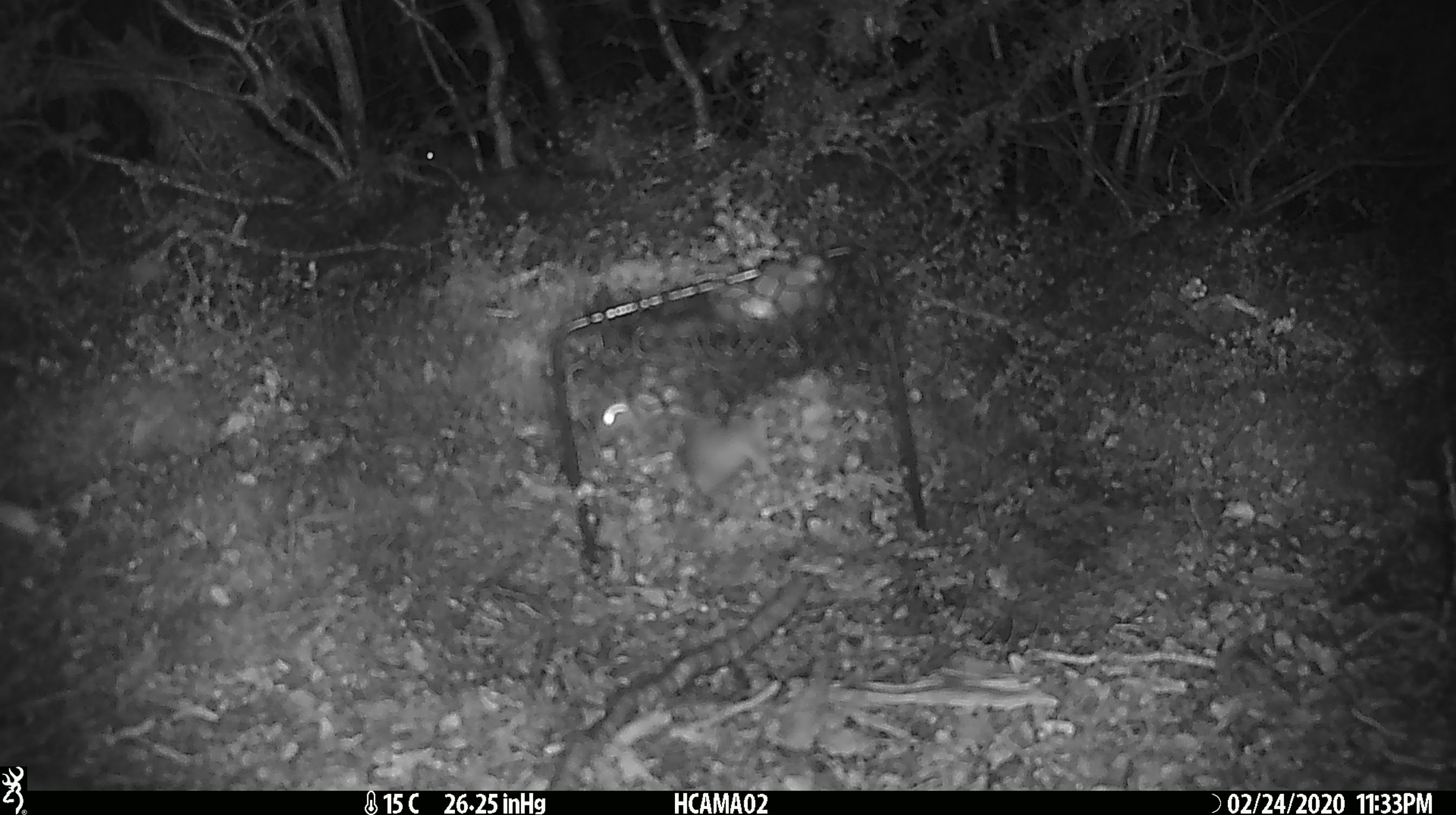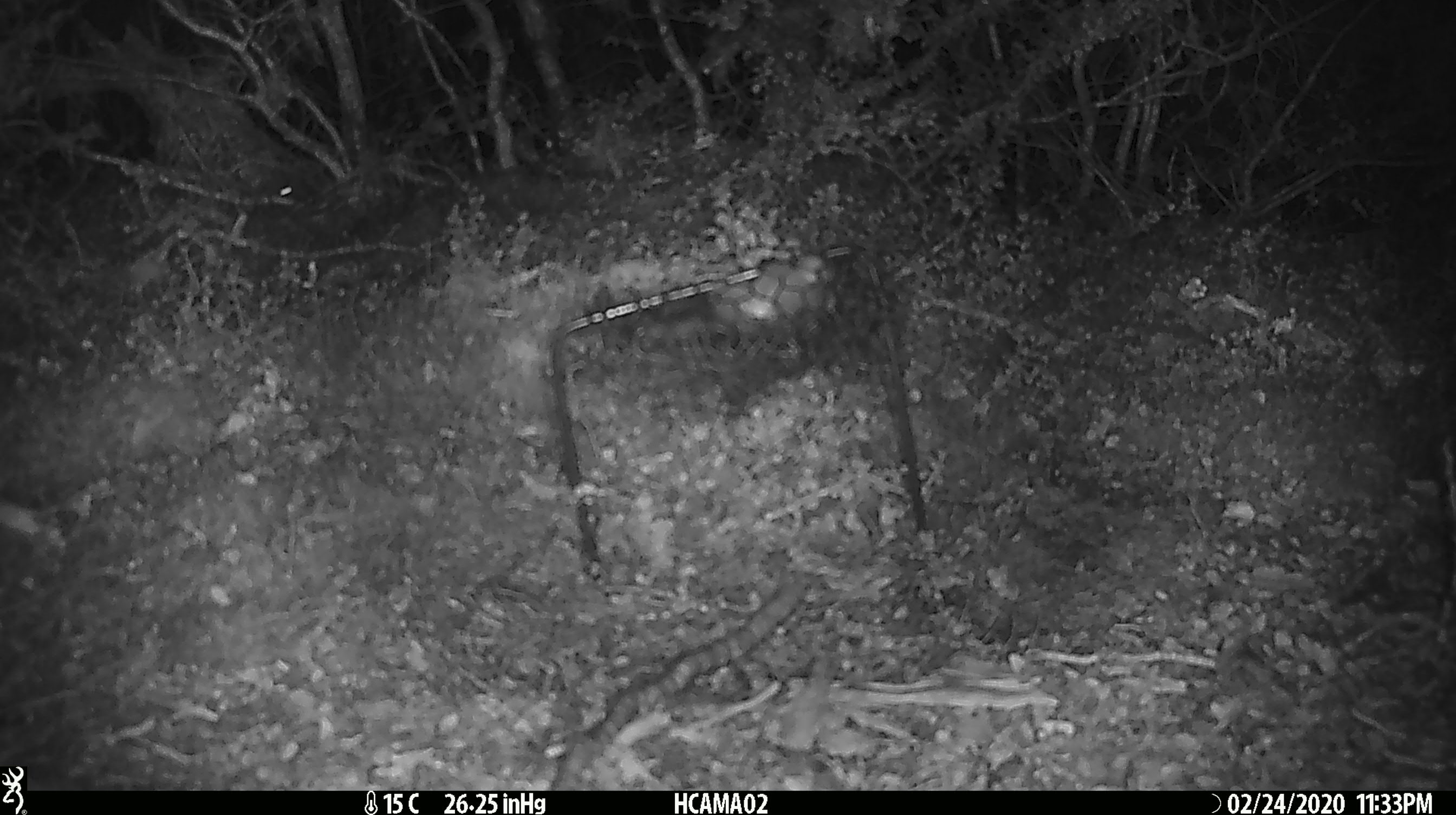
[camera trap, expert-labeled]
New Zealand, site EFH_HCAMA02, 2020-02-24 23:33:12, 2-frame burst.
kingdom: Animalia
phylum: Chordata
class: Mammalia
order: Rodentia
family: Muridae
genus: Mus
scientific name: Mus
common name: mouse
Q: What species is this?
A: Mouse (Mus).